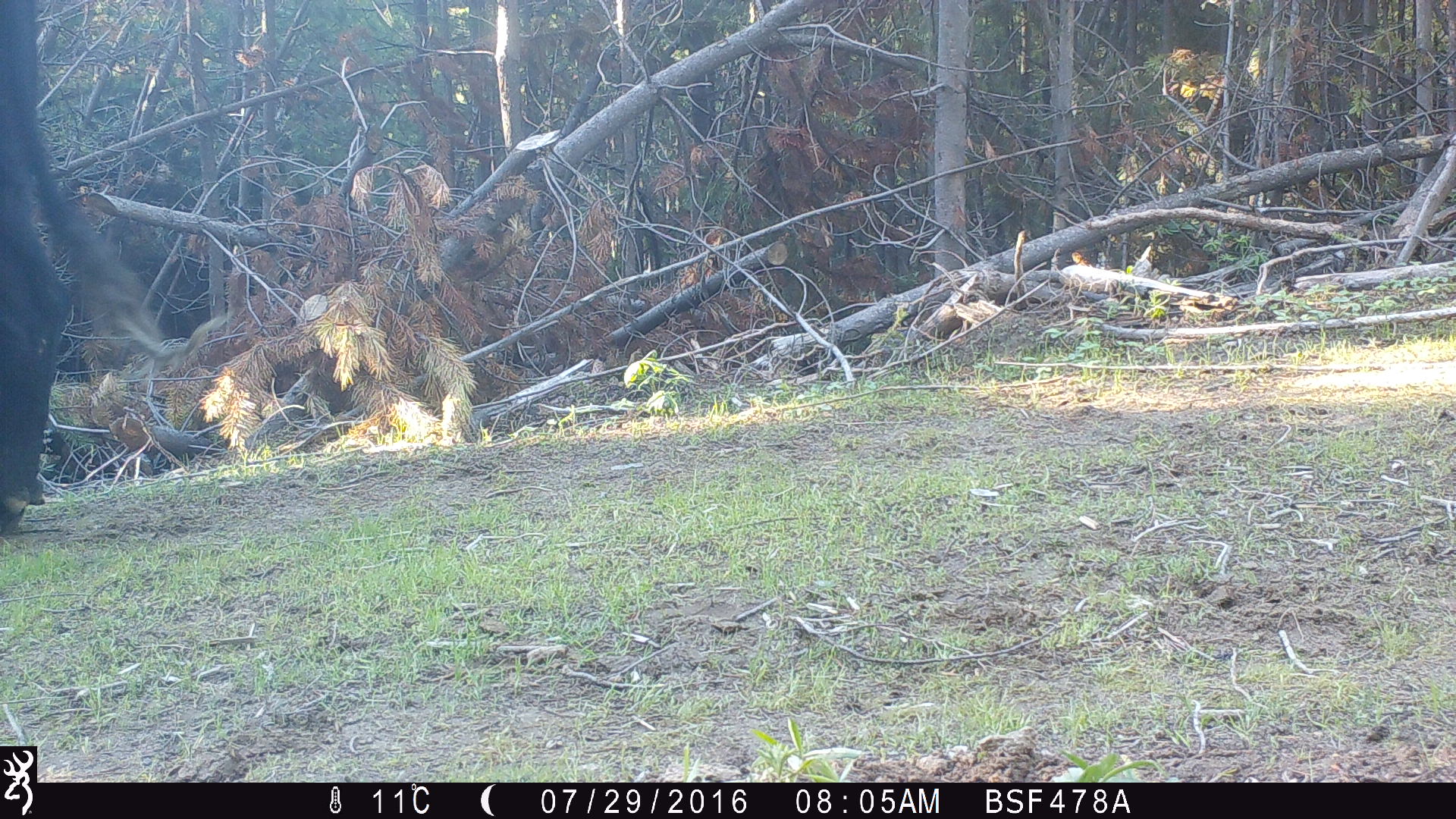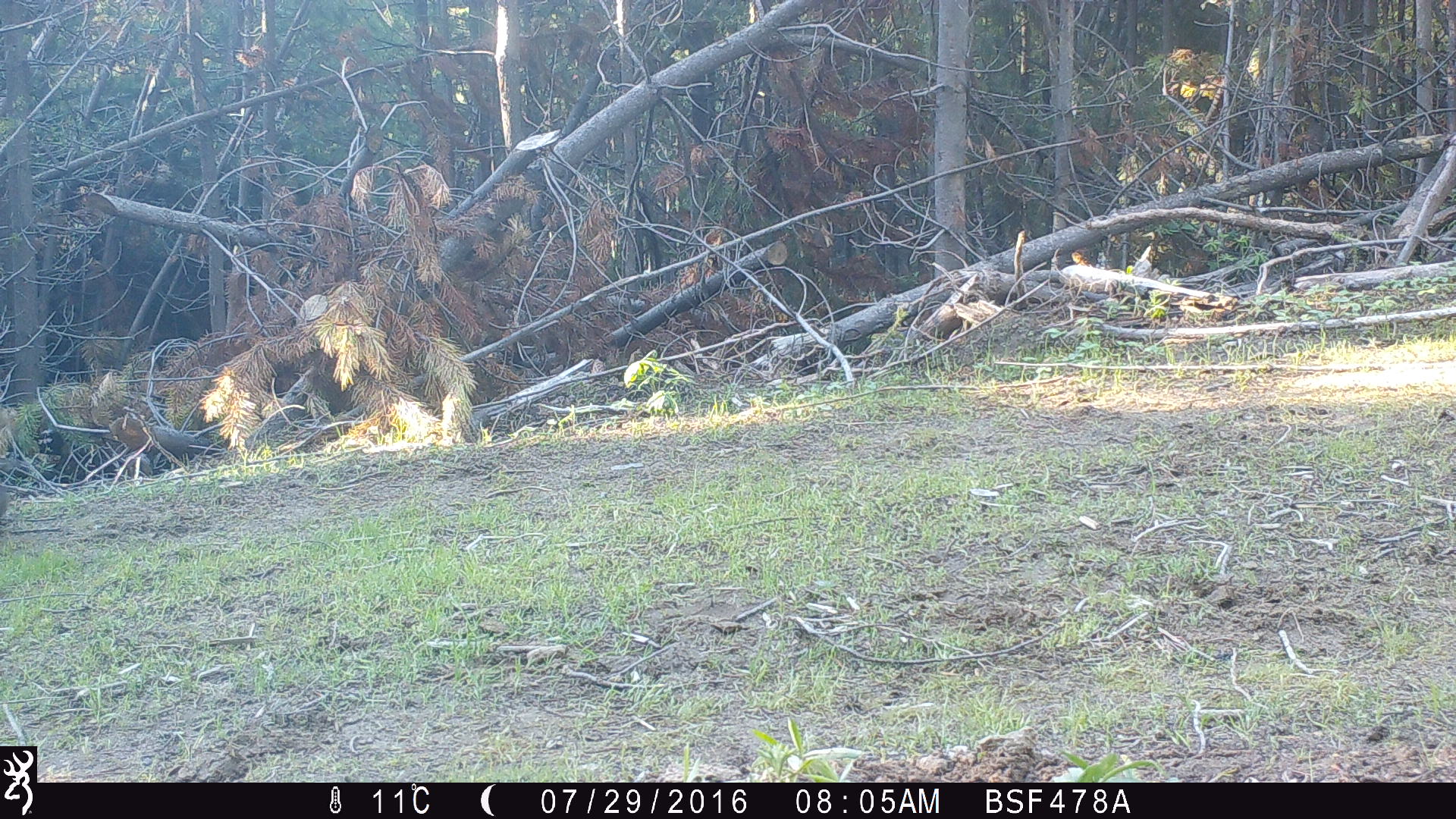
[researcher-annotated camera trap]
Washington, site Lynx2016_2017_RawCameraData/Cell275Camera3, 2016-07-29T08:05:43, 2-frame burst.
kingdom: Animalia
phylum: Chordata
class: Mammalia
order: Artiodactyla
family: Bovidae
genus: Bos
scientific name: Bos taurus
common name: domestic cattle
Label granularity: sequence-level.